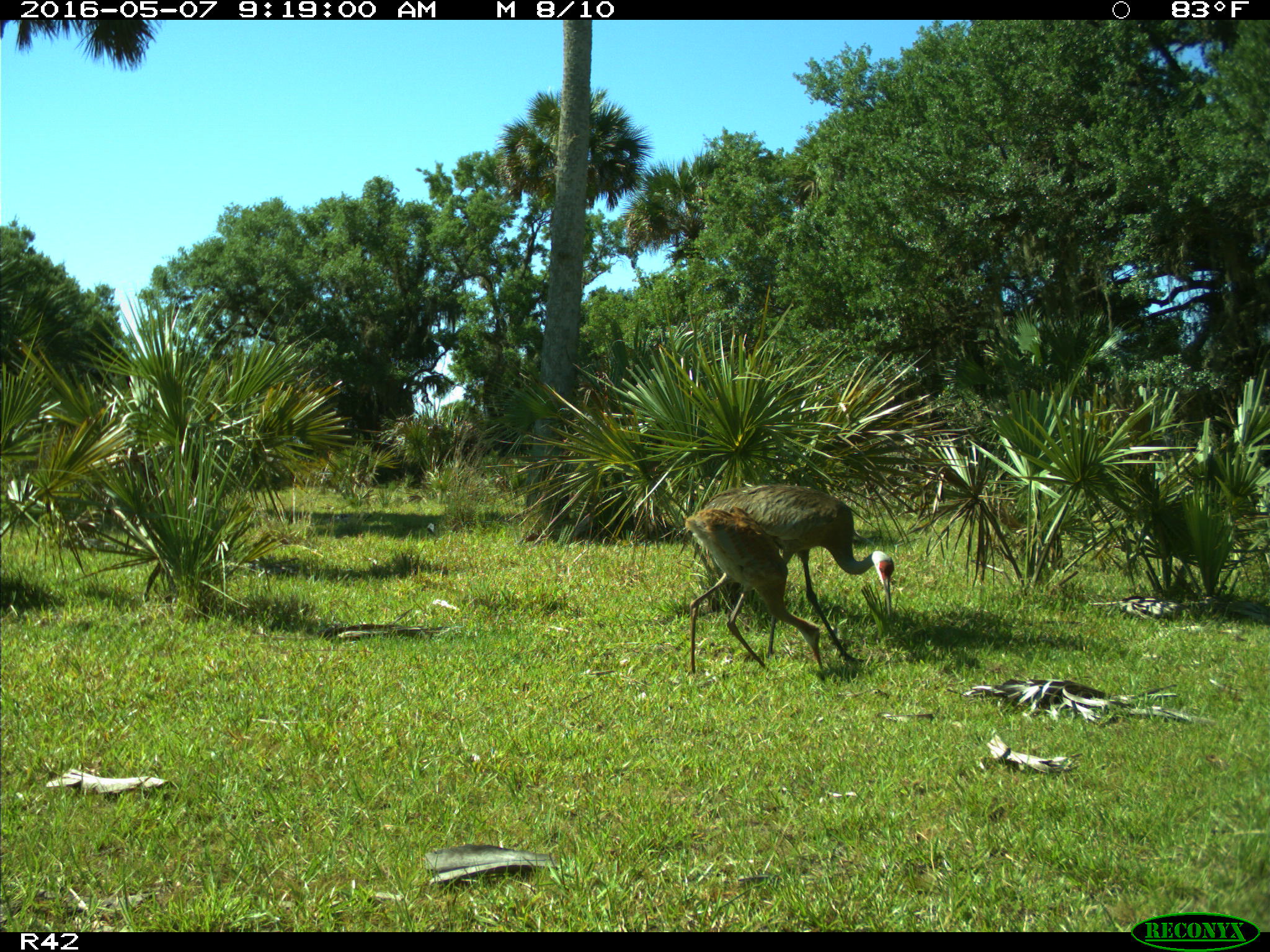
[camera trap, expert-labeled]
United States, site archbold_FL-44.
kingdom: Animalia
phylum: Chordata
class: Aves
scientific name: Aves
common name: birds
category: unidentified bird